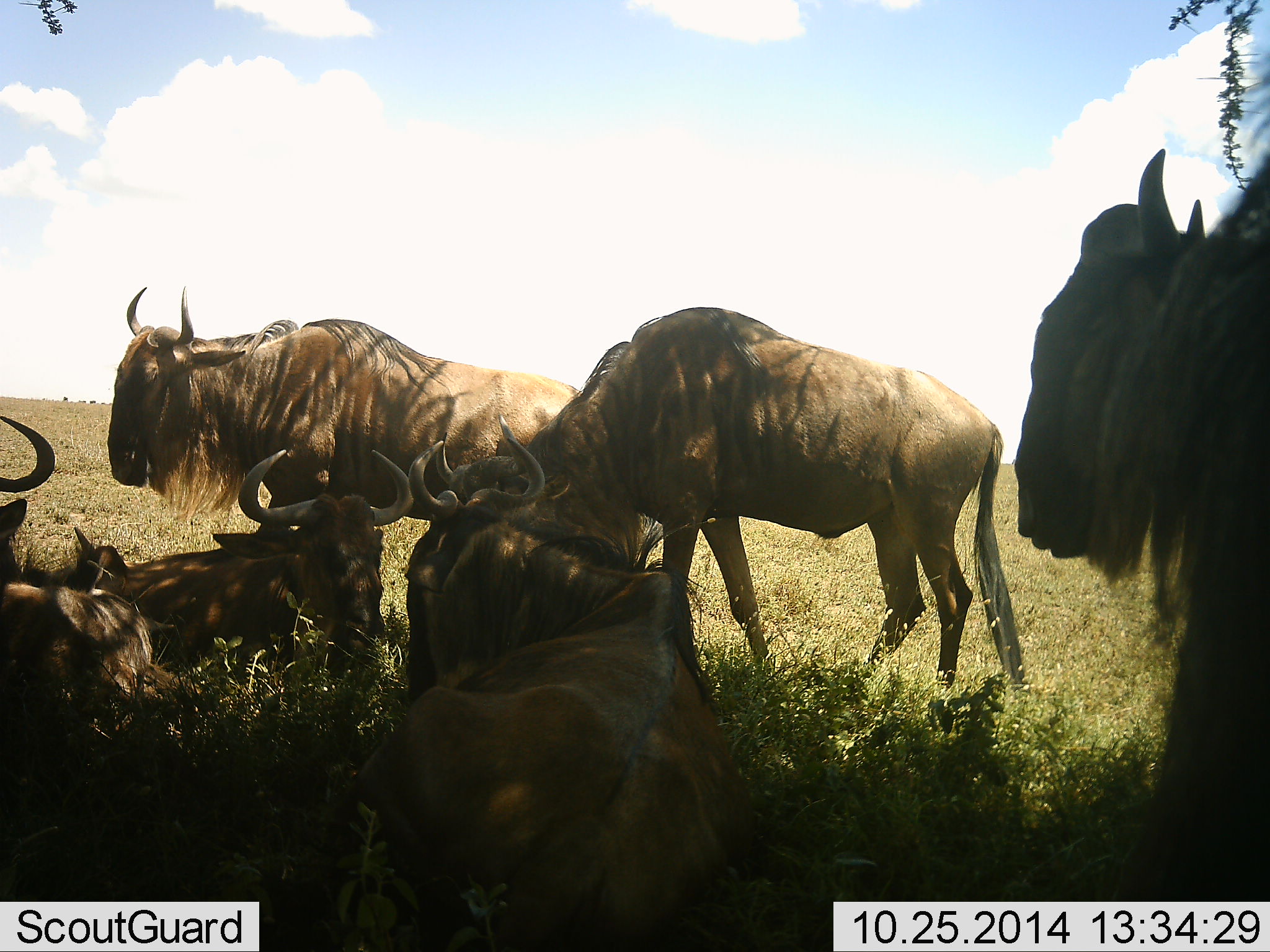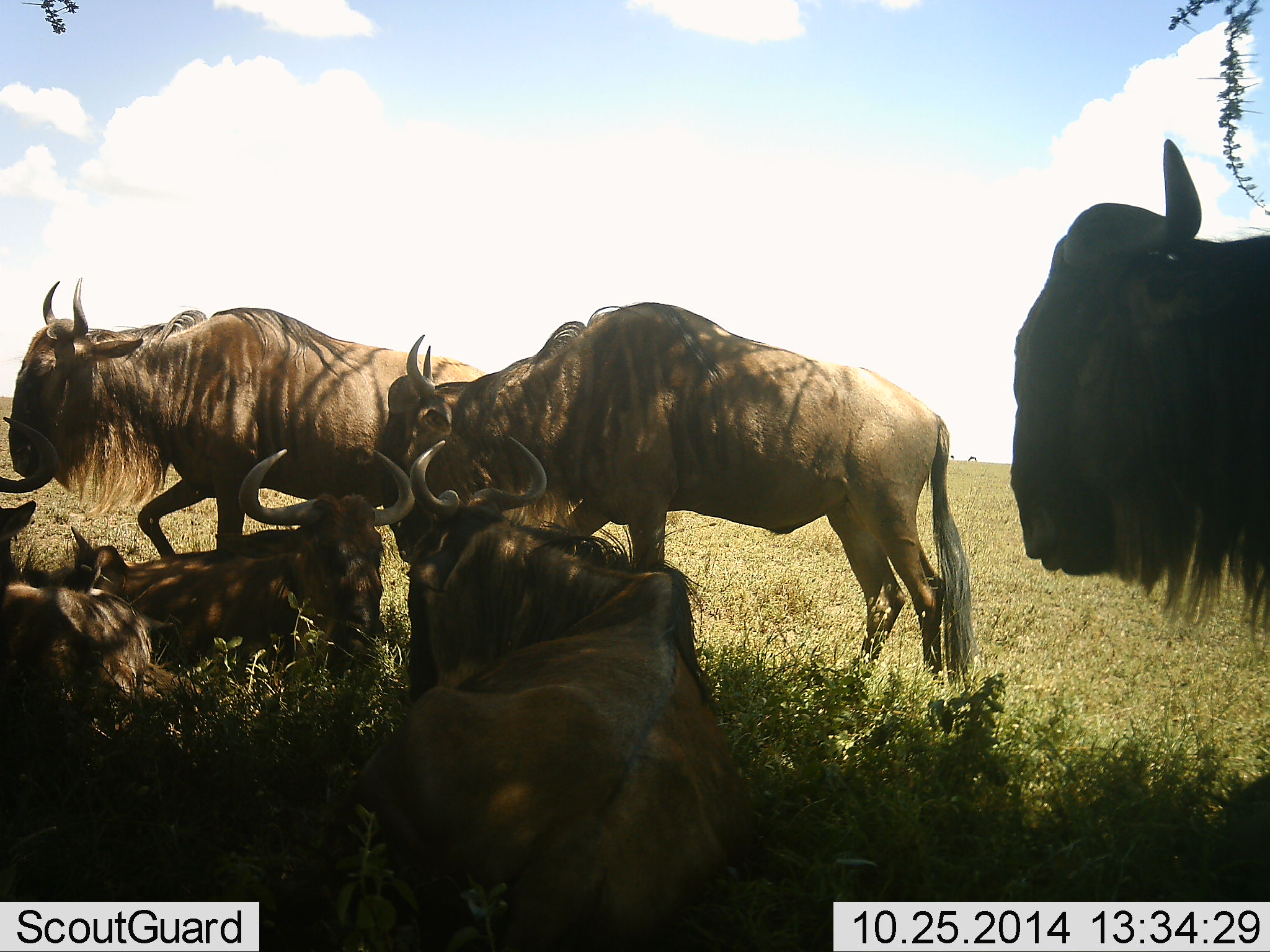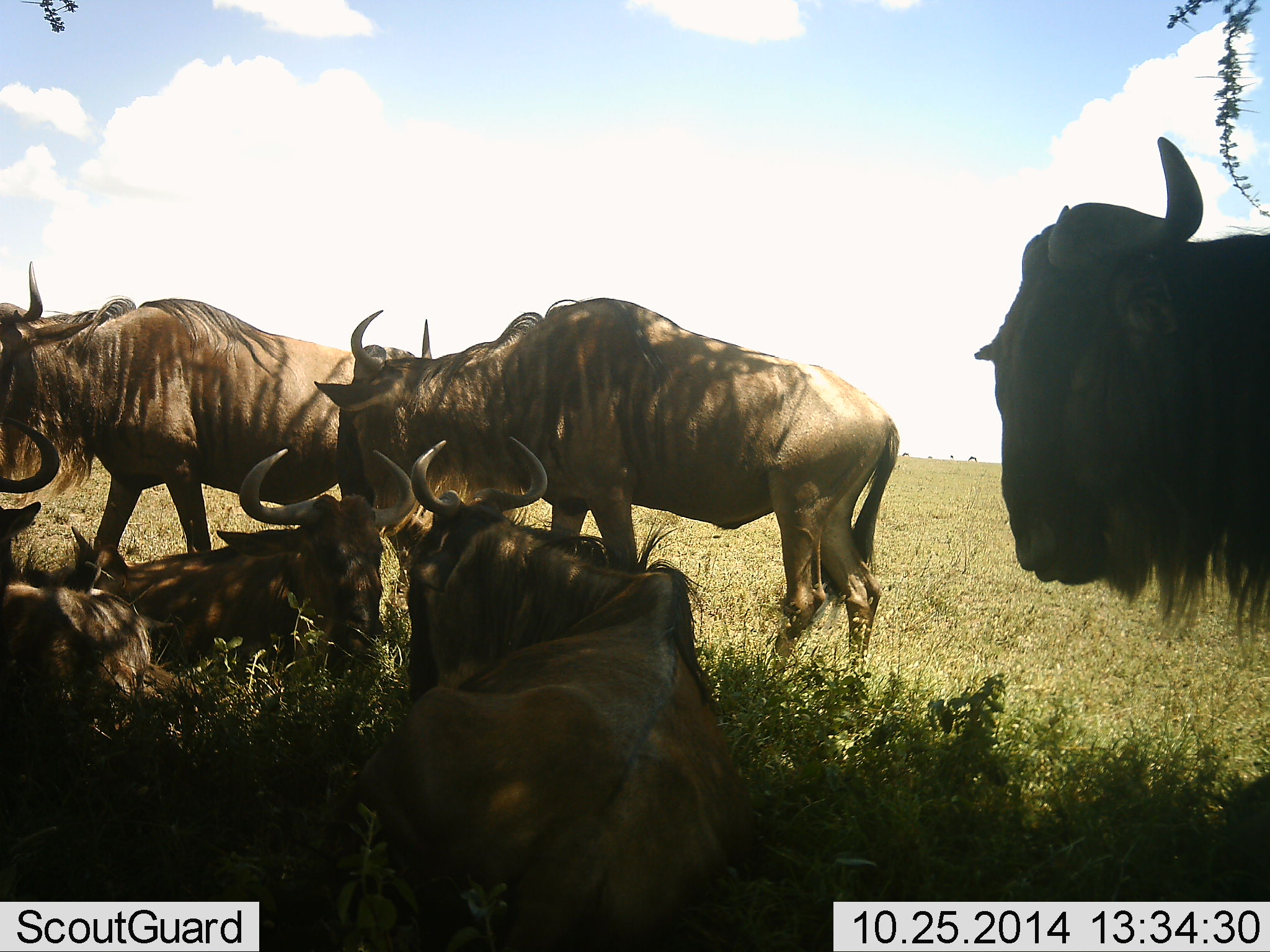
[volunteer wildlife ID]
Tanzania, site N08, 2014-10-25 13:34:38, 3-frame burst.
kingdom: Animalia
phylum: Chordata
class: Mammalia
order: Artiodactyla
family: Bovidae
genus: Connochaetes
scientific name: Connochaetes taurinus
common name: blue wildebeest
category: wildebeest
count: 6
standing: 90%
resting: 100%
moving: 60%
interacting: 0%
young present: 0%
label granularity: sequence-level